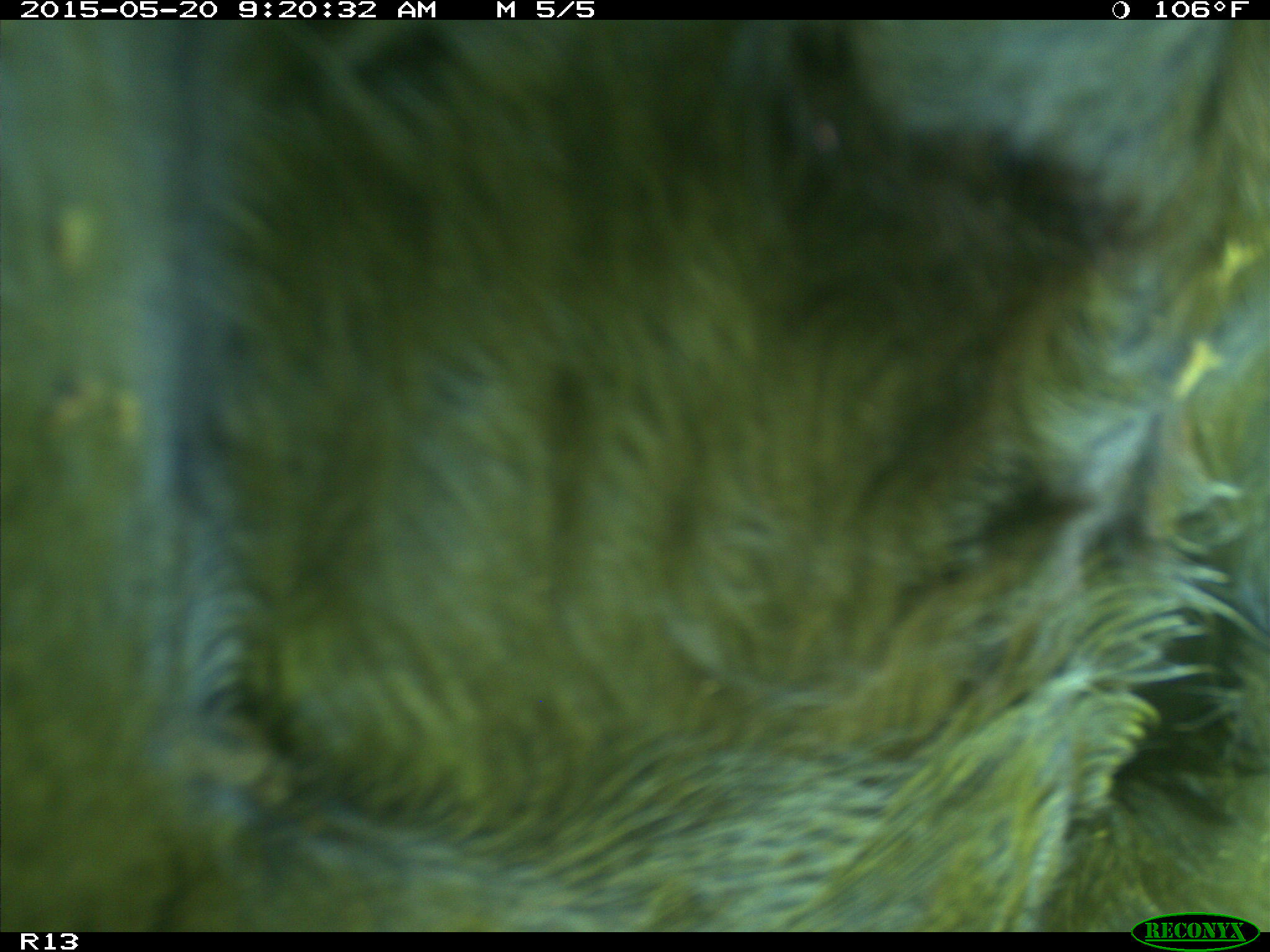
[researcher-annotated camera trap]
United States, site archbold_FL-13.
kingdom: Animalia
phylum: Chordata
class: Mammalia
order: Artiodactyla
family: Bovidae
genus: Bos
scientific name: Bos taurus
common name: domestic cow